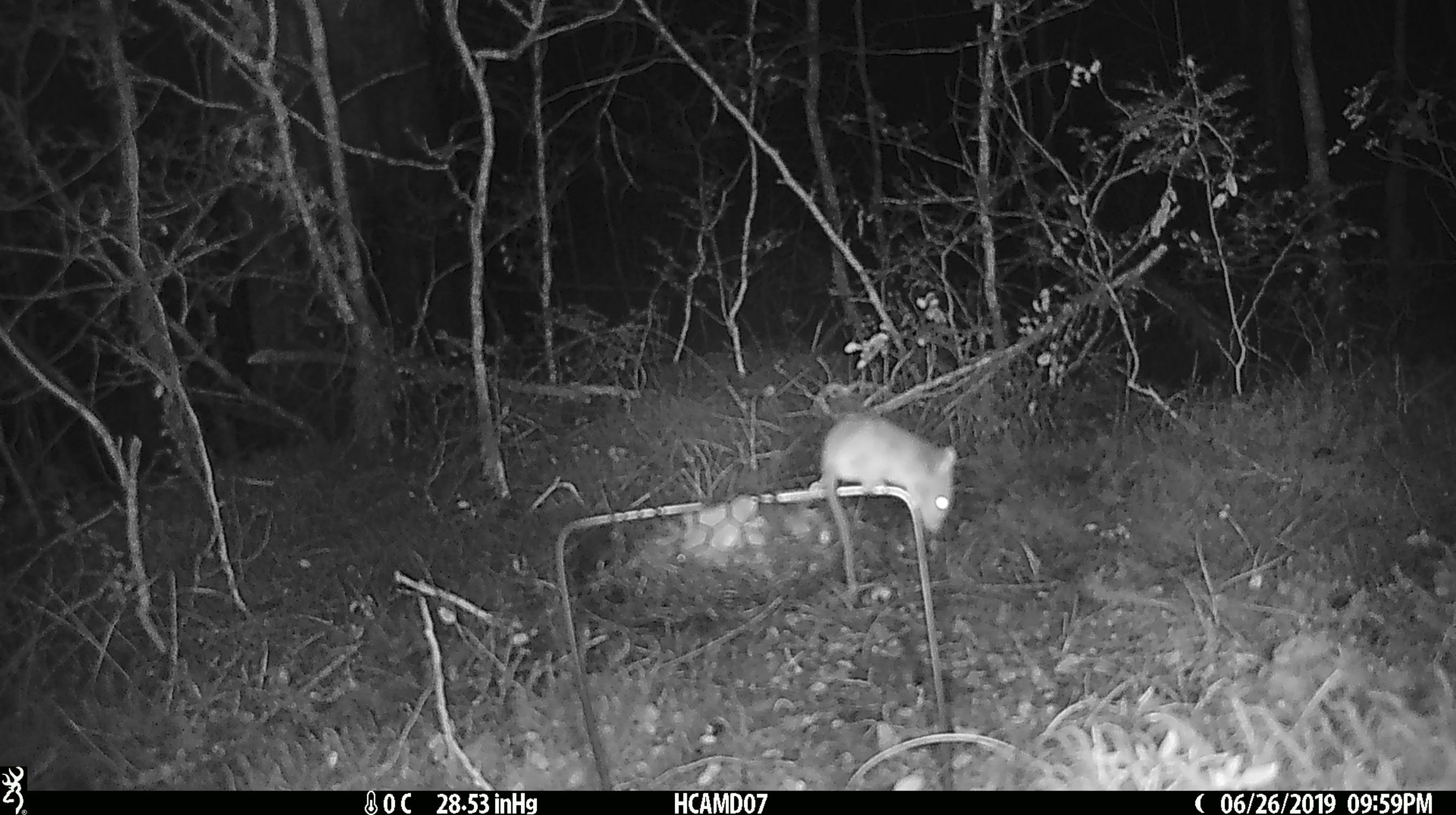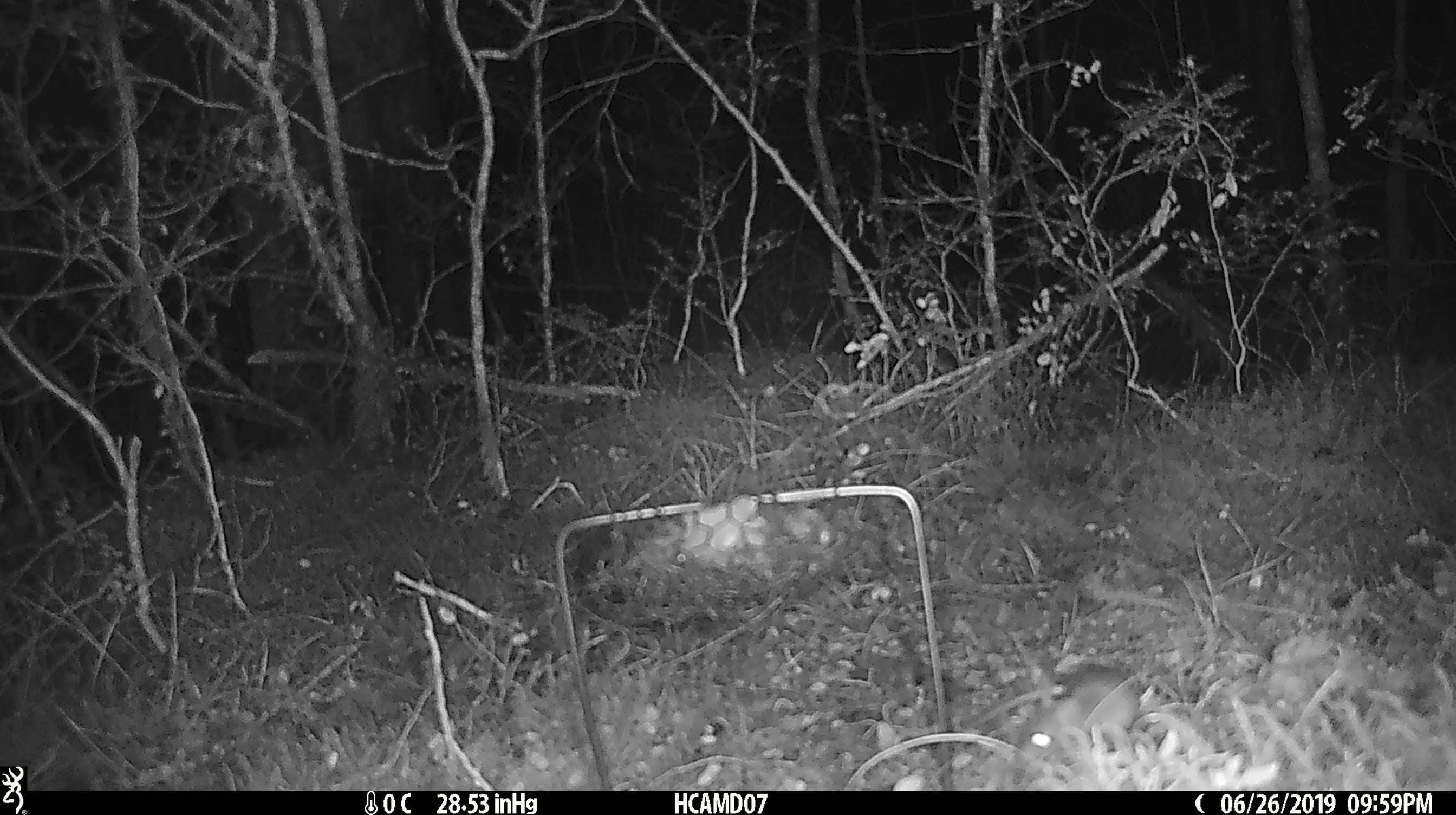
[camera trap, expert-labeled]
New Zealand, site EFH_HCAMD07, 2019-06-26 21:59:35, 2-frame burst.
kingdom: Animalia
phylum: Chordata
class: Mammalia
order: Rodentia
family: Muridae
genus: Mus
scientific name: Mus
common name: mouse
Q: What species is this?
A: Mouse (Mus).